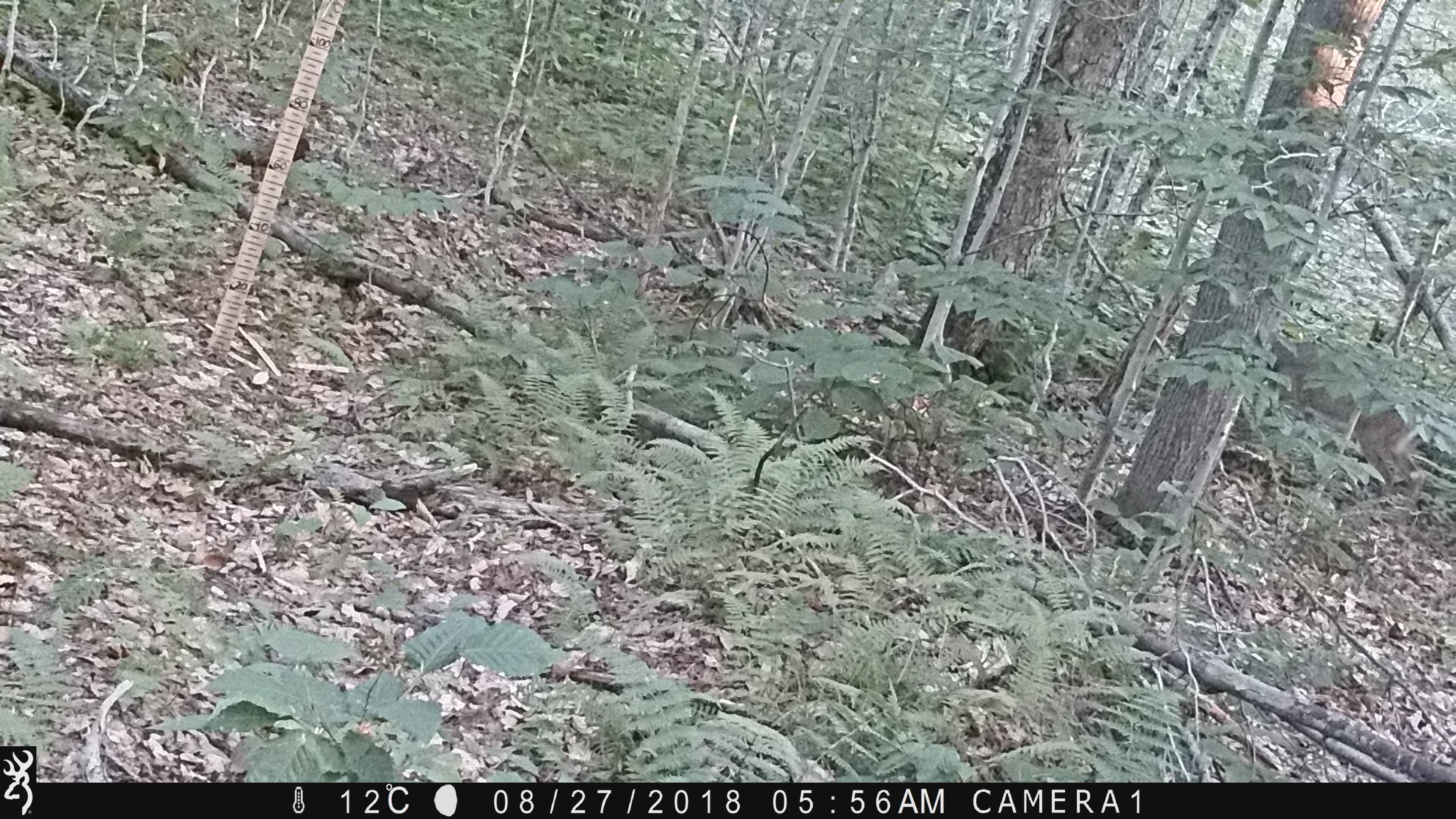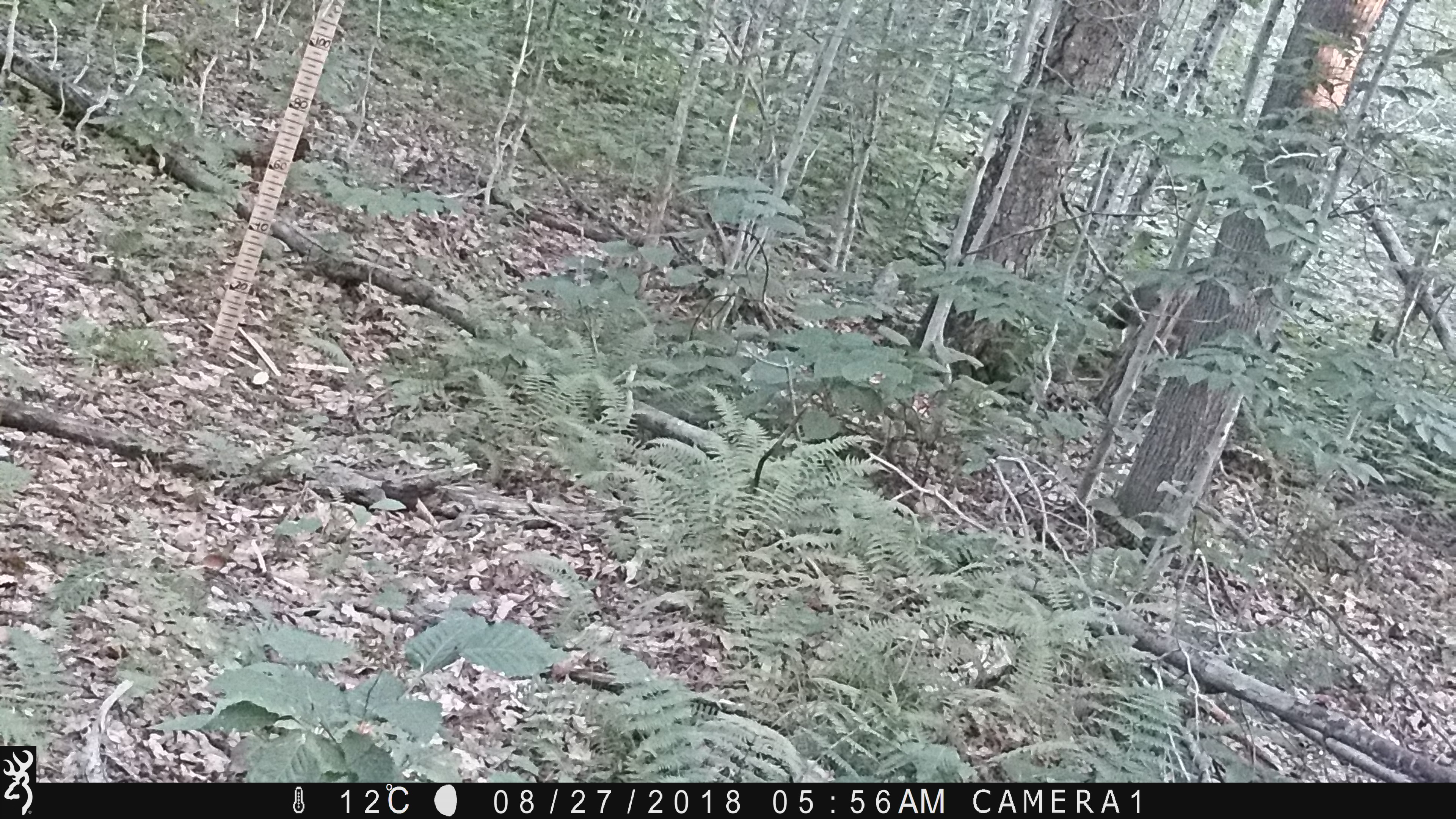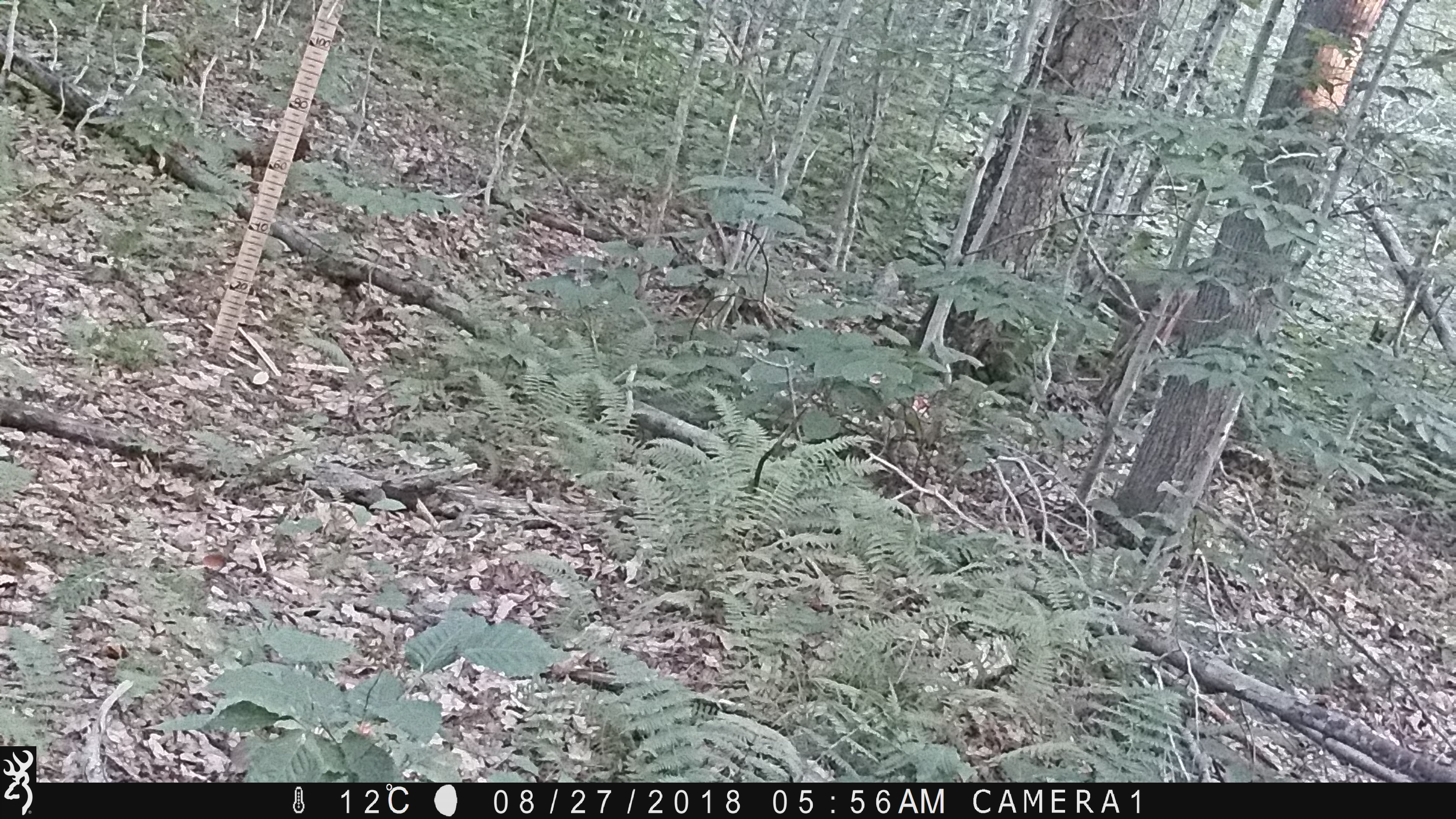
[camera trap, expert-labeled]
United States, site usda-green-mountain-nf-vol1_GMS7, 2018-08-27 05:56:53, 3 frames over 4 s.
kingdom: Animalia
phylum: Chordata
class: Mammalia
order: Artiodactyla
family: Cervidae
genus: Odocoileus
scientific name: Odocoileus virginianus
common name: white-tailed deer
White-tailed deer (Odocoileus virginianus).